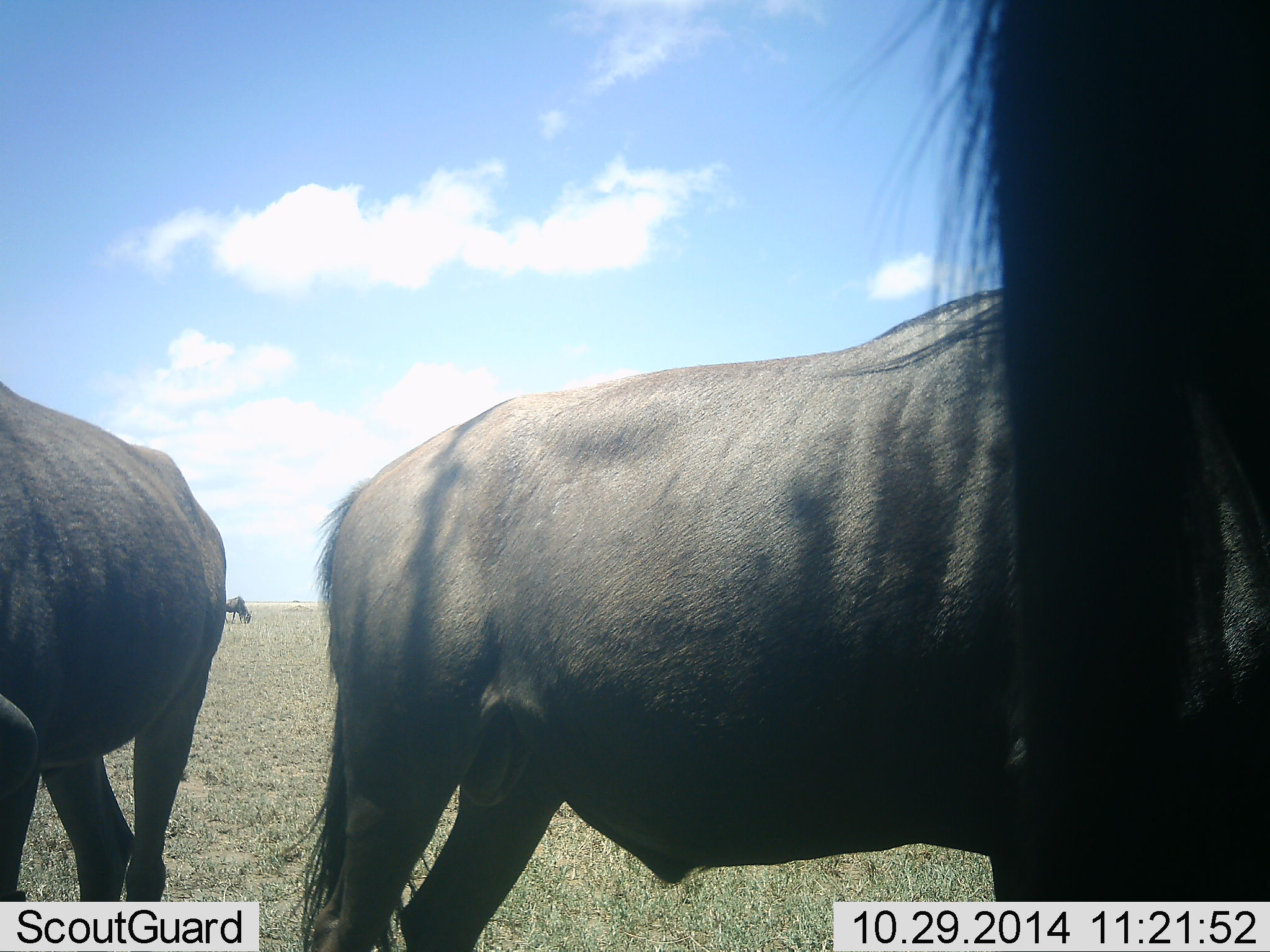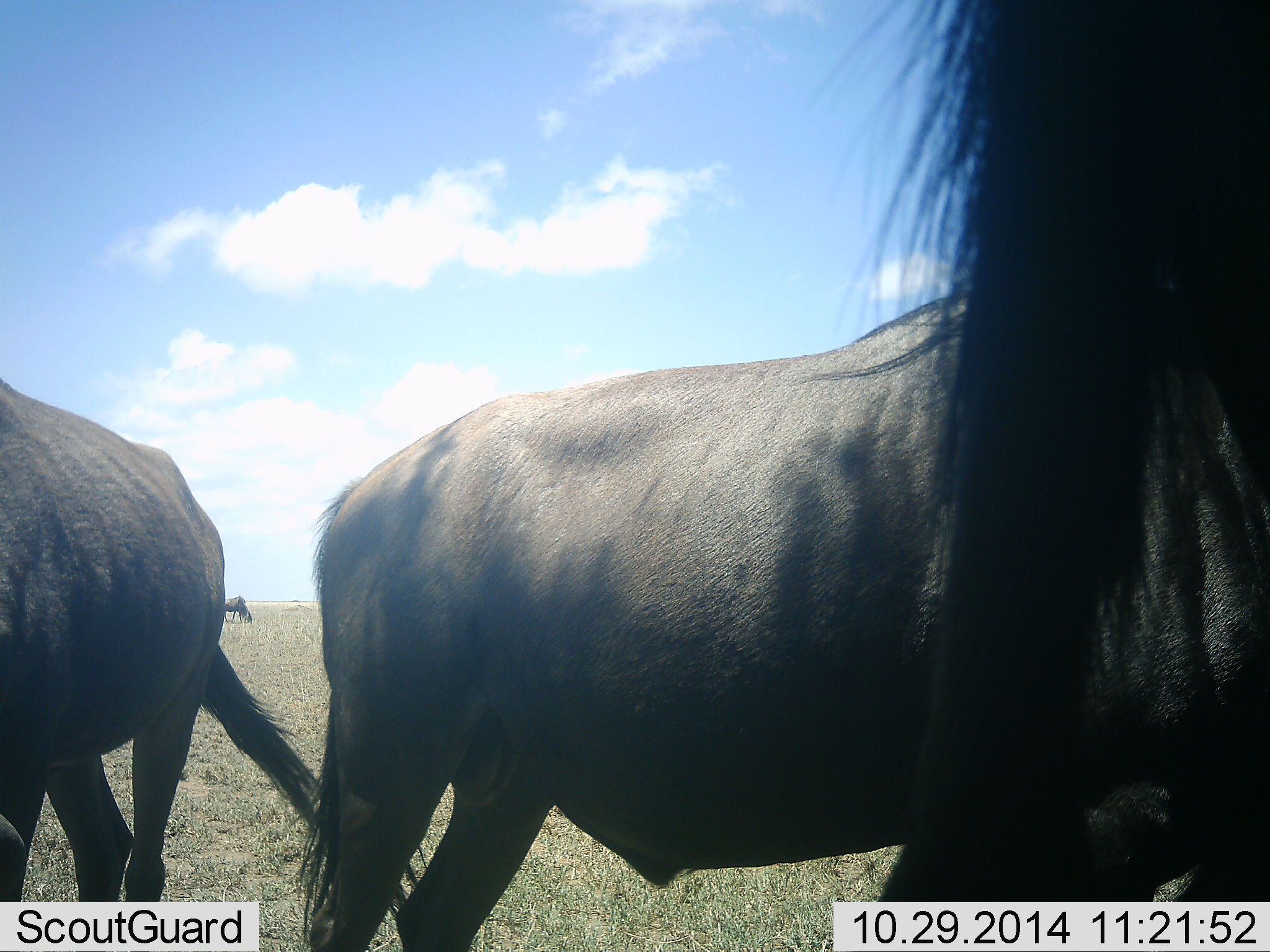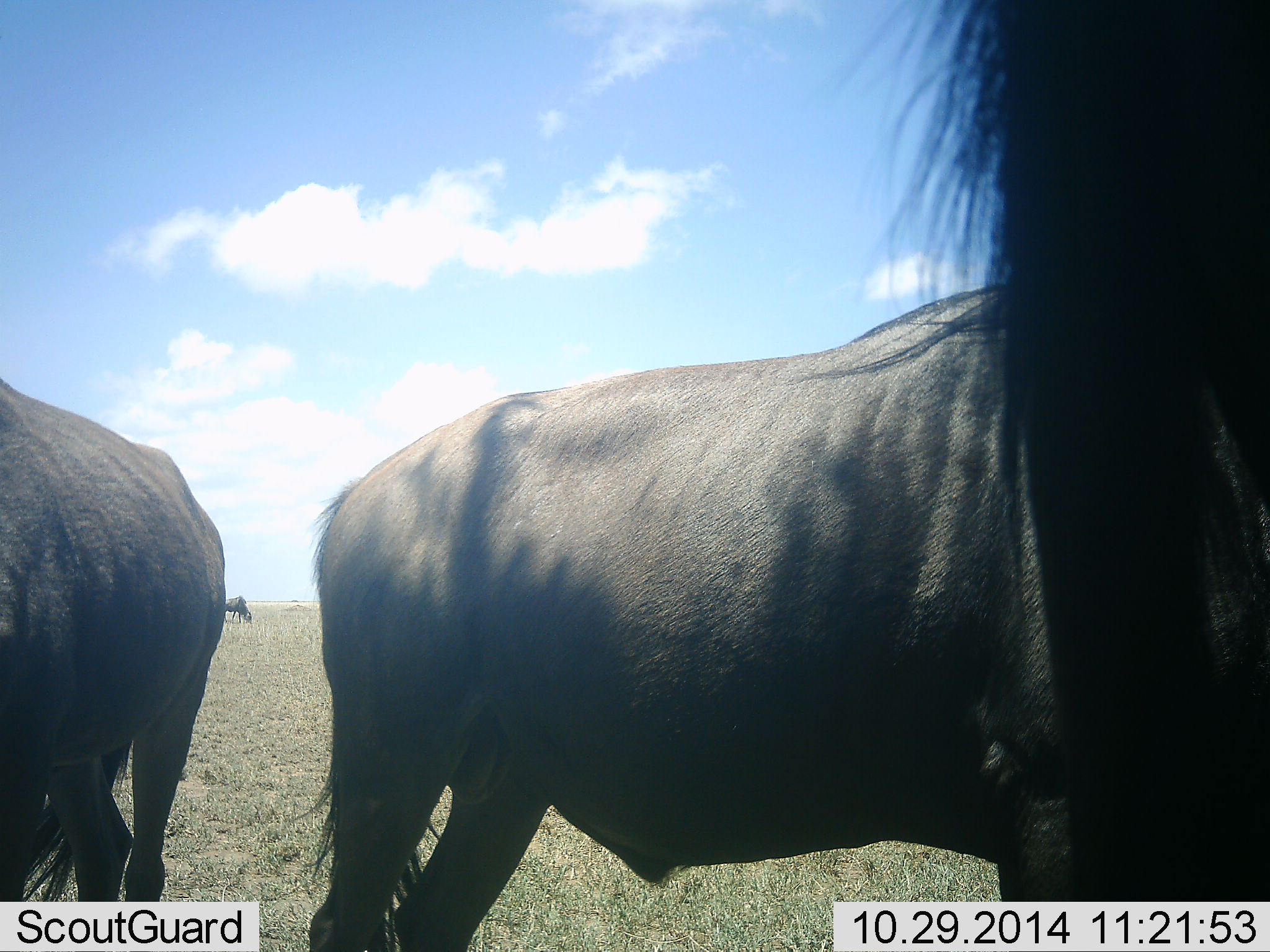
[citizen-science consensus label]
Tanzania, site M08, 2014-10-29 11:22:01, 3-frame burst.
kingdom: Animalia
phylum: Chordata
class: Mammalia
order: Artiodactyla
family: Bovidae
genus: Connochaetes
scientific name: Connochaetes taurinus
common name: blue wildebeest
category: wildebeest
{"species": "wildebeest (blue wildebeest) (Connochaetes taurinus)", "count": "4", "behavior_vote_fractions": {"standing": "90%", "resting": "0%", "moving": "10%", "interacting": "0%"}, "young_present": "0%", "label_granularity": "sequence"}